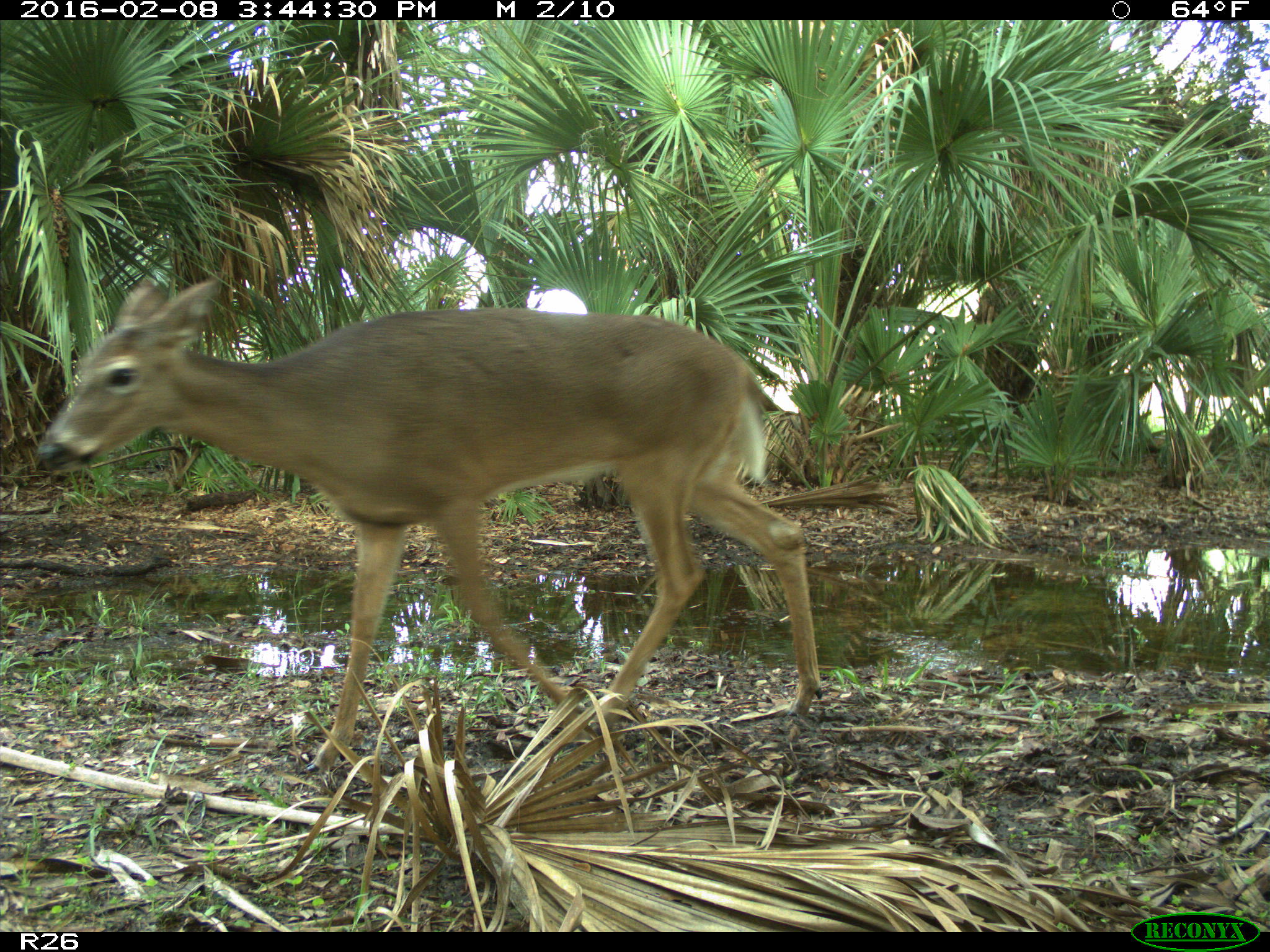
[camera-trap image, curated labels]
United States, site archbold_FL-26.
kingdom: Animalia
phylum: Chordata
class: Mammalia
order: Artiodactyla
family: Cervidae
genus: Odocoileus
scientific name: Odocoileus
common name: deer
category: unidentified deer